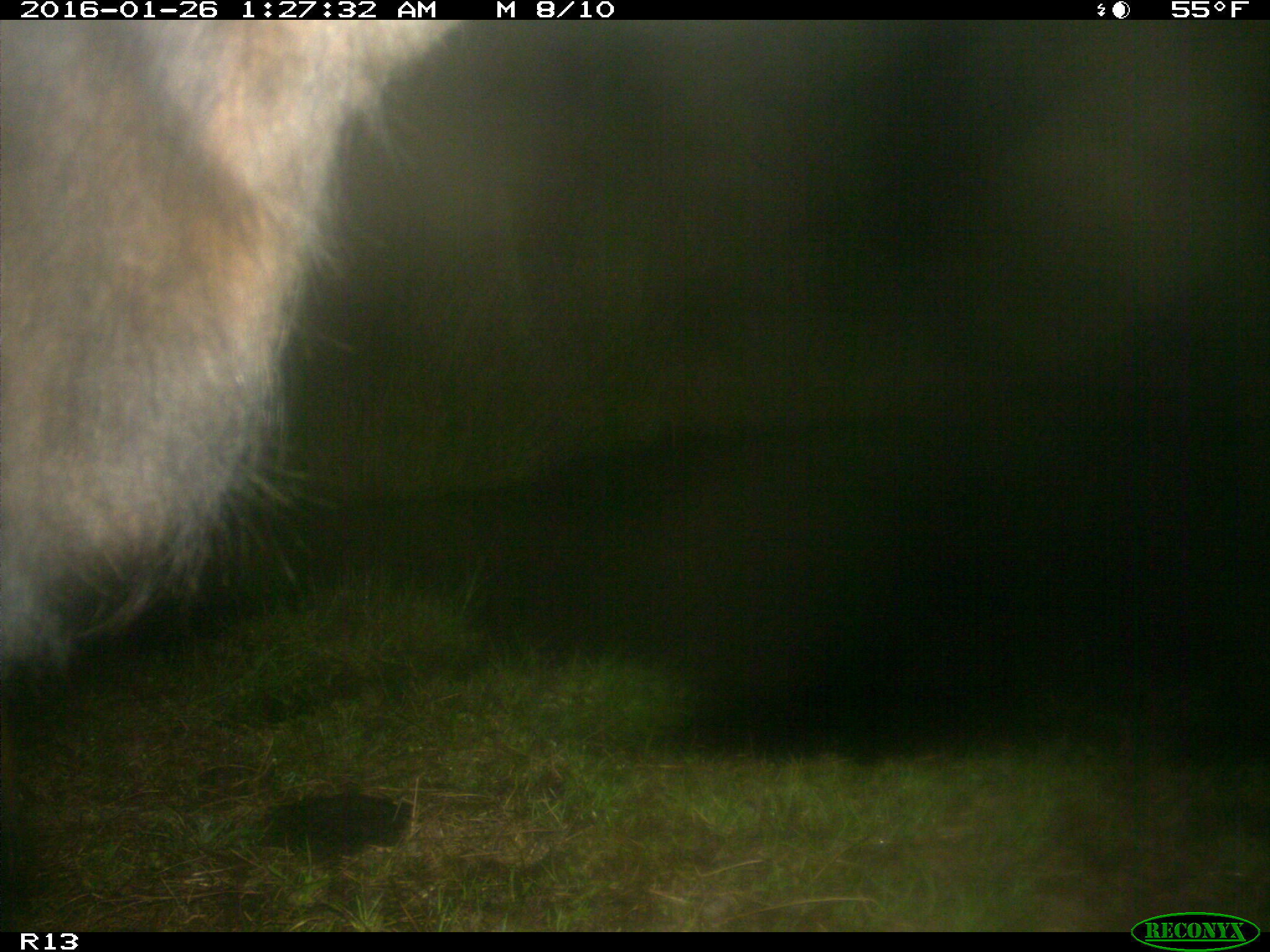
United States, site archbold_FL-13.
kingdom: Animalia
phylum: Chordata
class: Mammalia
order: Artiodactyla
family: Bovidae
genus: Bos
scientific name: Bos taurus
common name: domestic cow